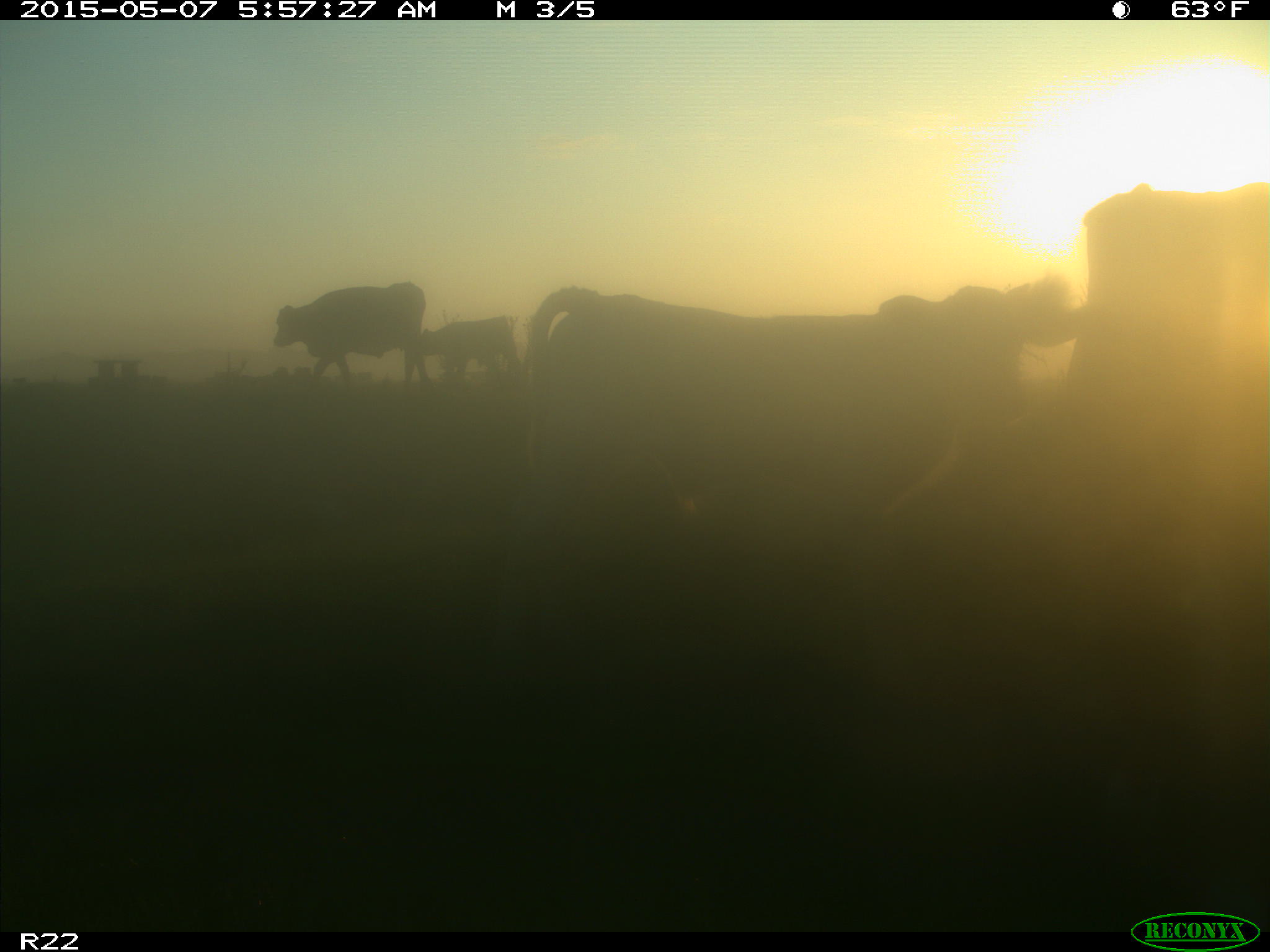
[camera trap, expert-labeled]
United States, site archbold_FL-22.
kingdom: Animalia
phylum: Chordata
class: Mammalia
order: Artiodactyla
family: Bovidae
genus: Bos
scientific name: Bos taurus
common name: domestic cow